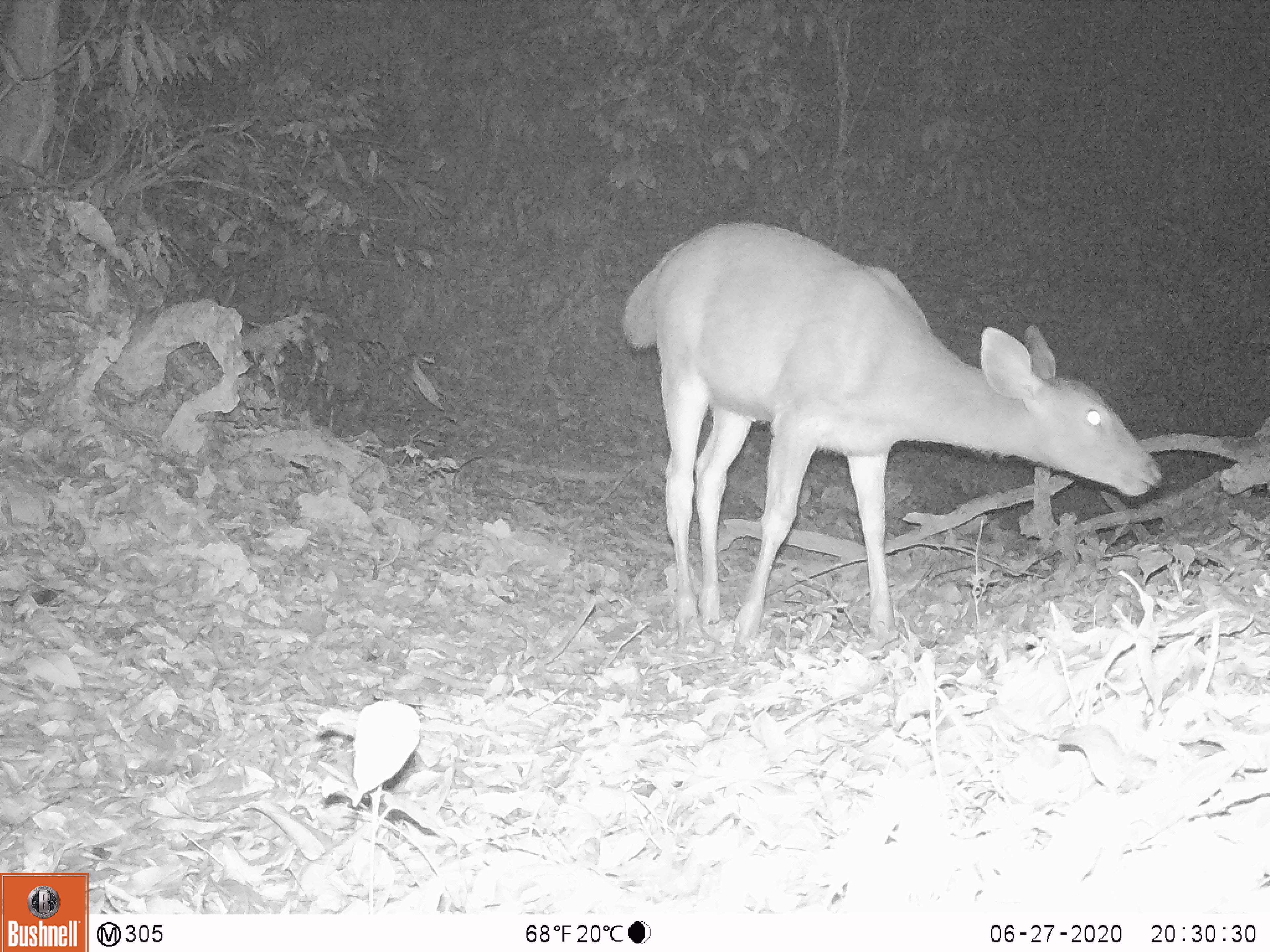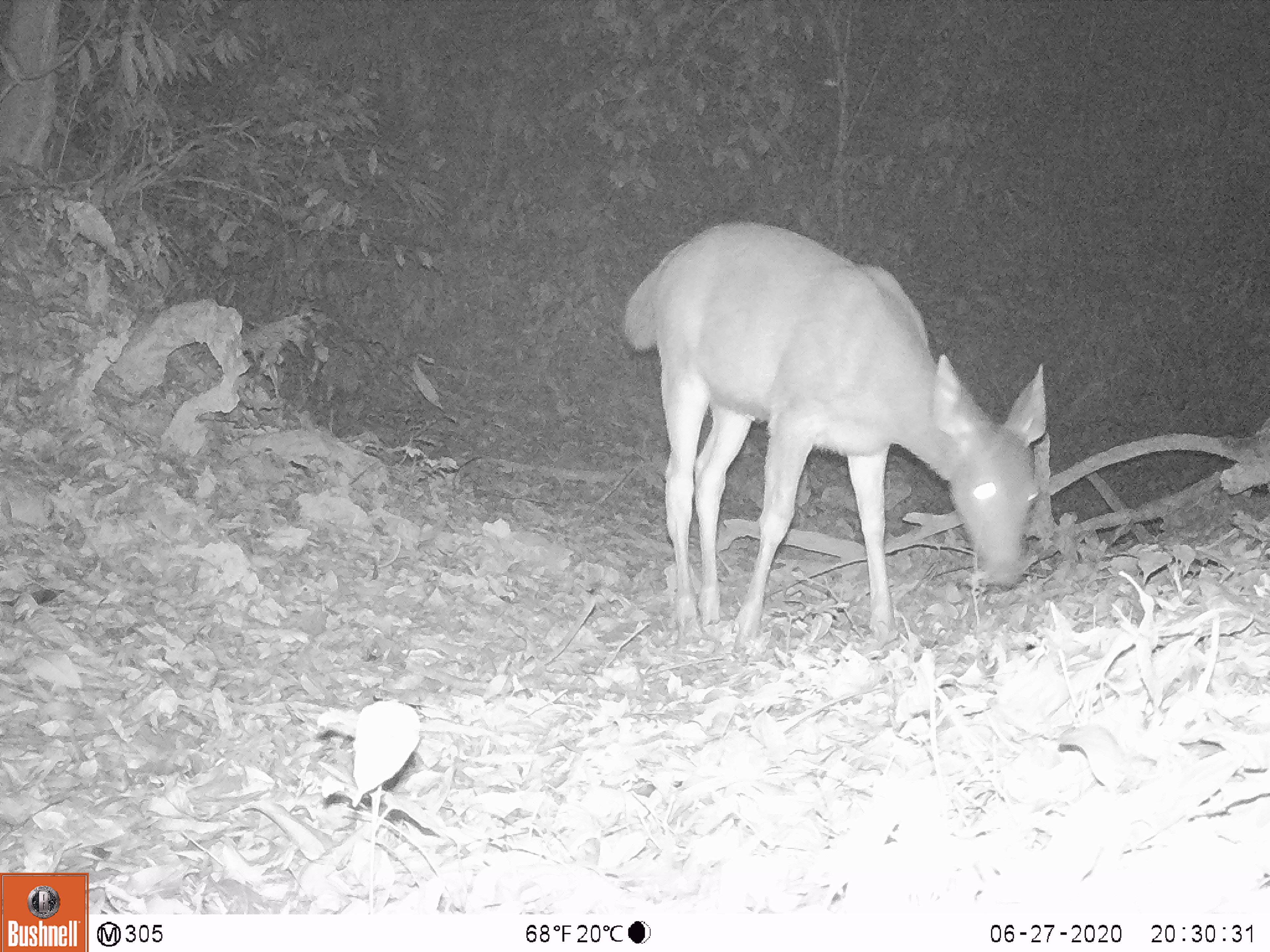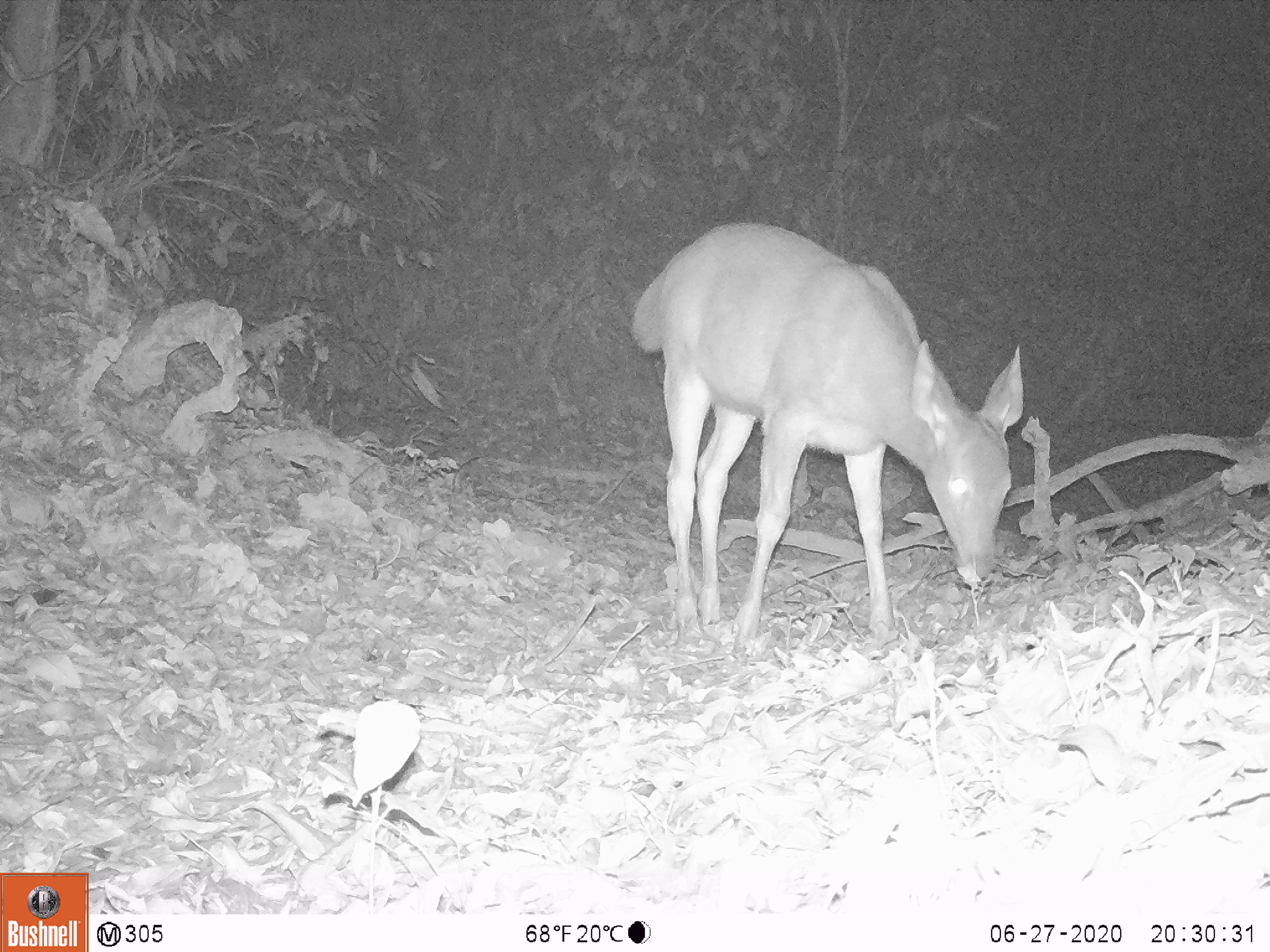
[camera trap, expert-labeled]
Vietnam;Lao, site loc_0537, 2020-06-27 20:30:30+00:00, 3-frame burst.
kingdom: Animalia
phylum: Chordata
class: Mammalia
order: Artiodactyla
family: Cervidae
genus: Rusa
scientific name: Rusa unicolor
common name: sambar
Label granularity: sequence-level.